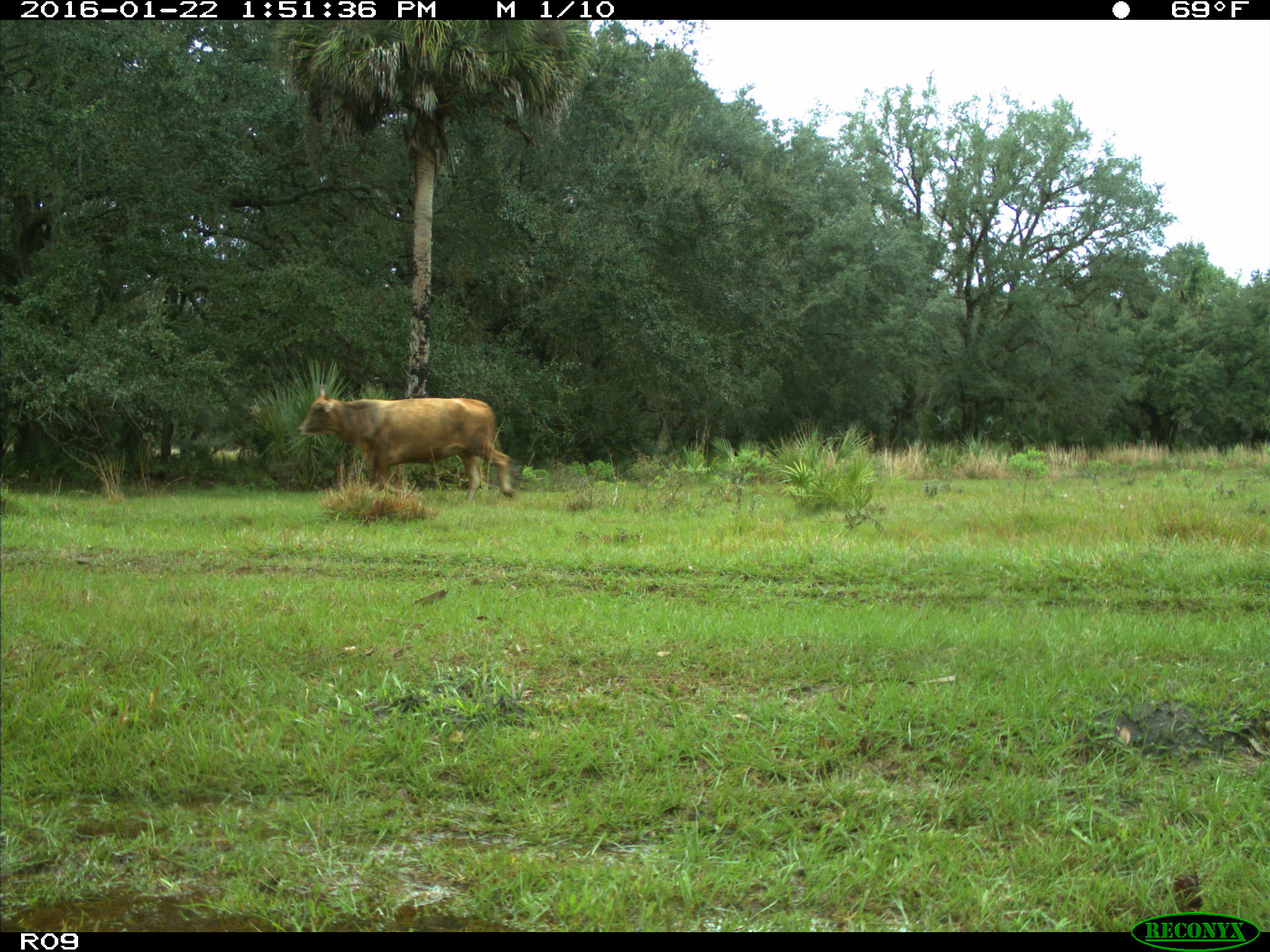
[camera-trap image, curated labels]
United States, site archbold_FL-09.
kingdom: Animalia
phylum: Chordata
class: Mammalia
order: Artiodactyla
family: Bovidae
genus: Bos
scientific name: Bos taurus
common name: domestic cow